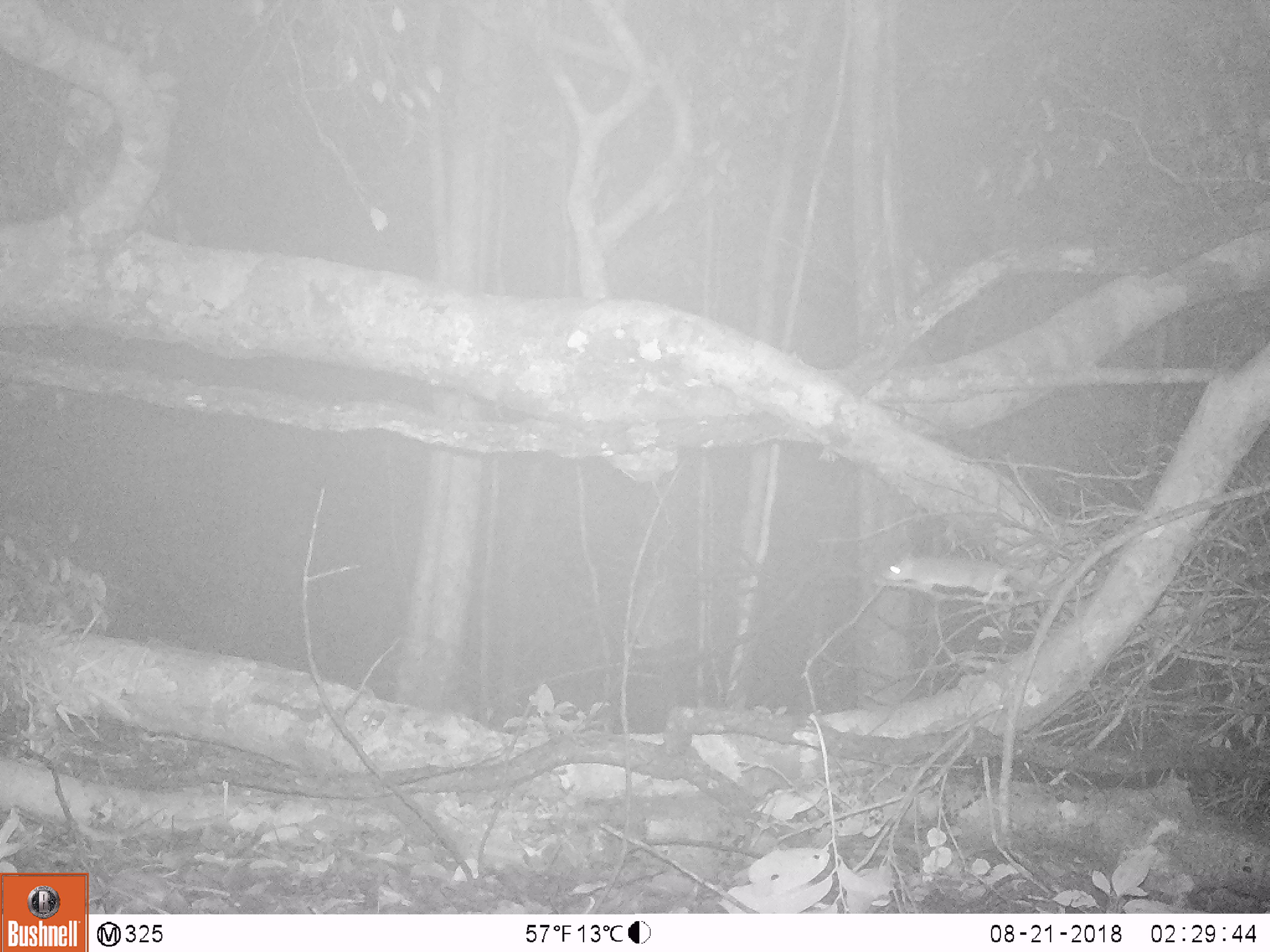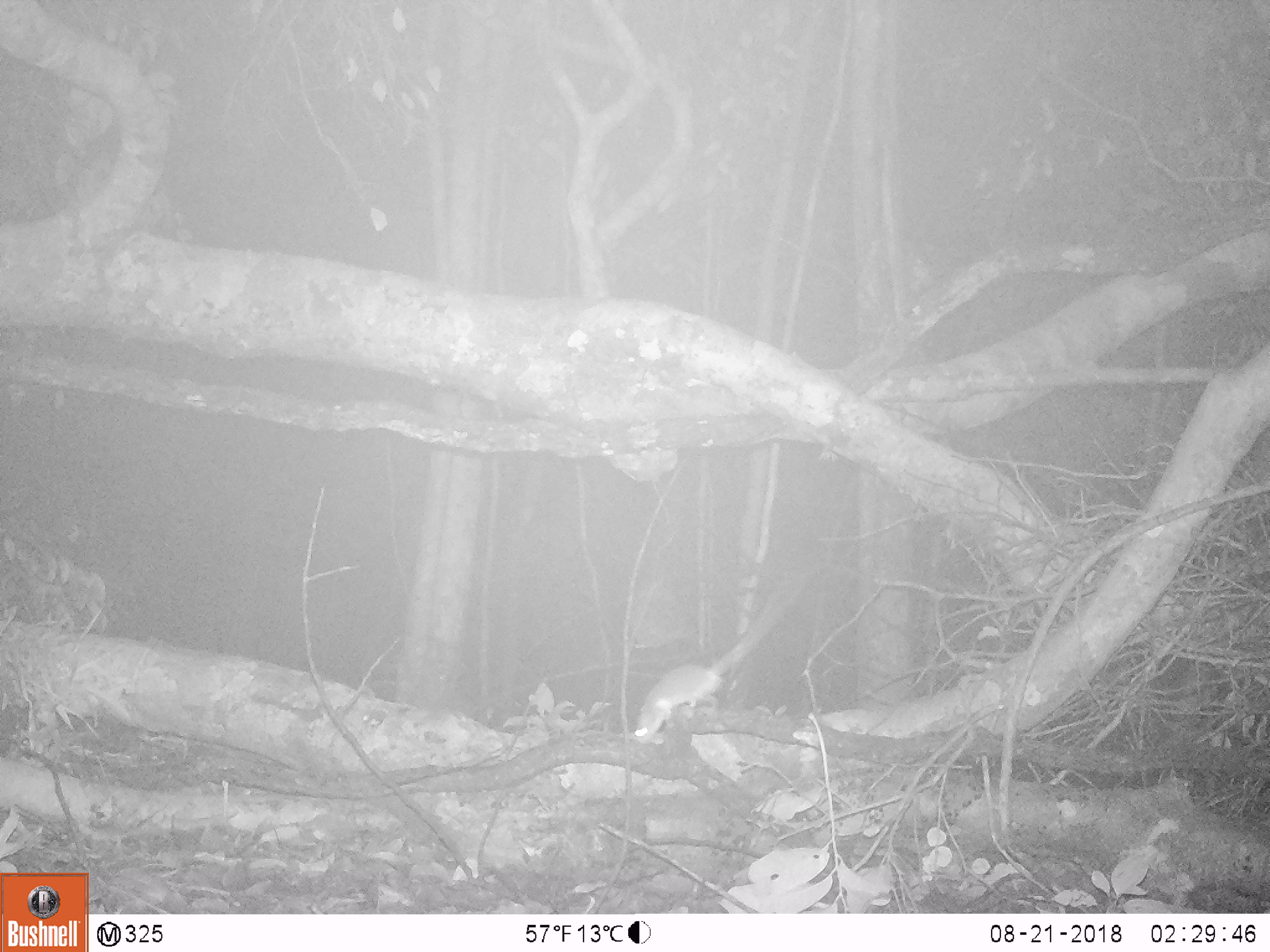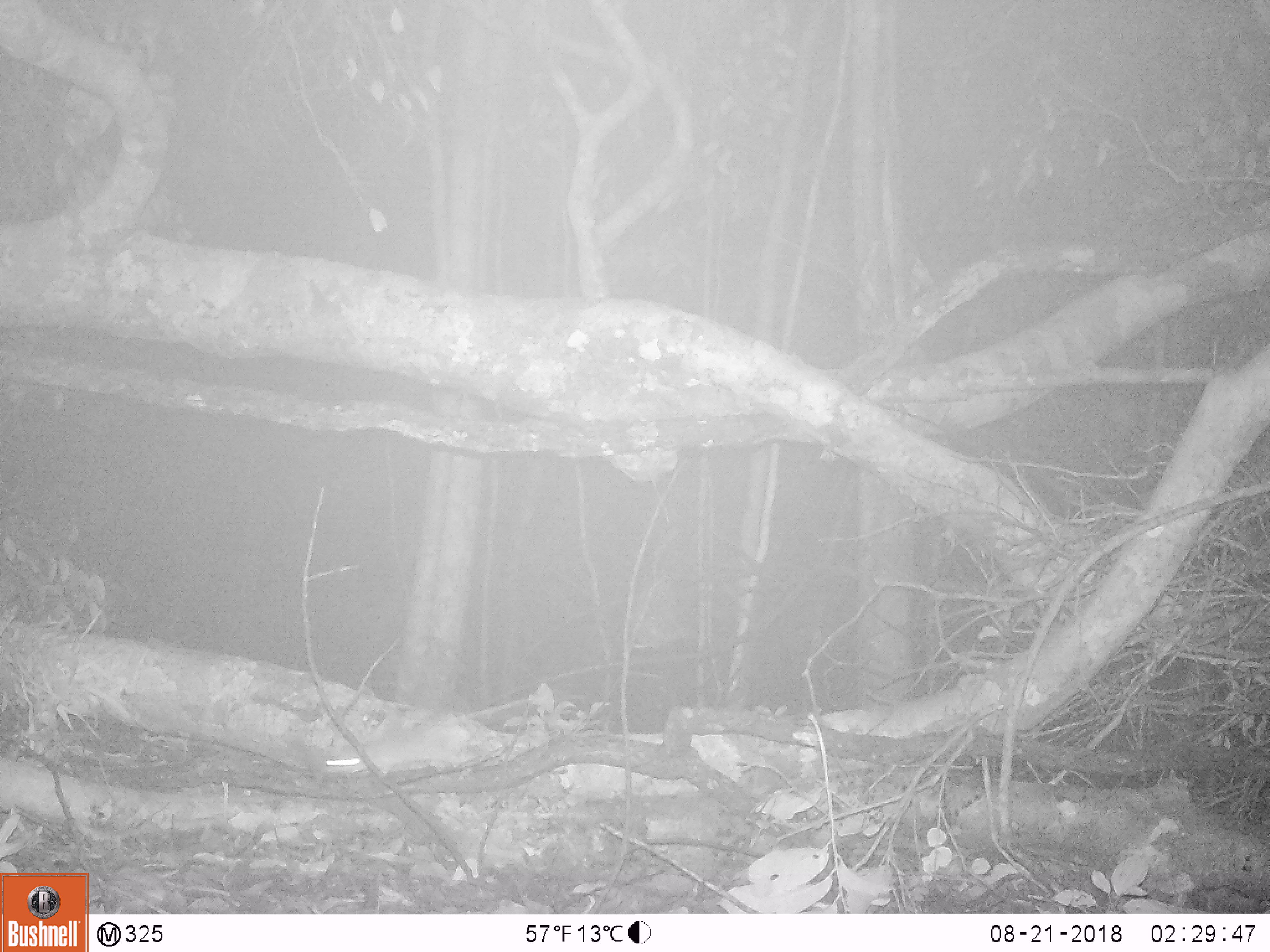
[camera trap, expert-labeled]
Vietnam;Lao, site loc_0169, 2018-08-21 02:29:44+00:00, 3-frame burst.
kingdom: Animalia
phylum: Chordata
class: Mammalia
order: Rodentia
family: Muridae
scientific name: Muridae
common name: old-world mice and rats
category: unidentified murid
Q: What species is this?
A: Unidentified murid (old-world mice and rats) (Muridae).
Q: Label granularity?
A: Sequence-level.